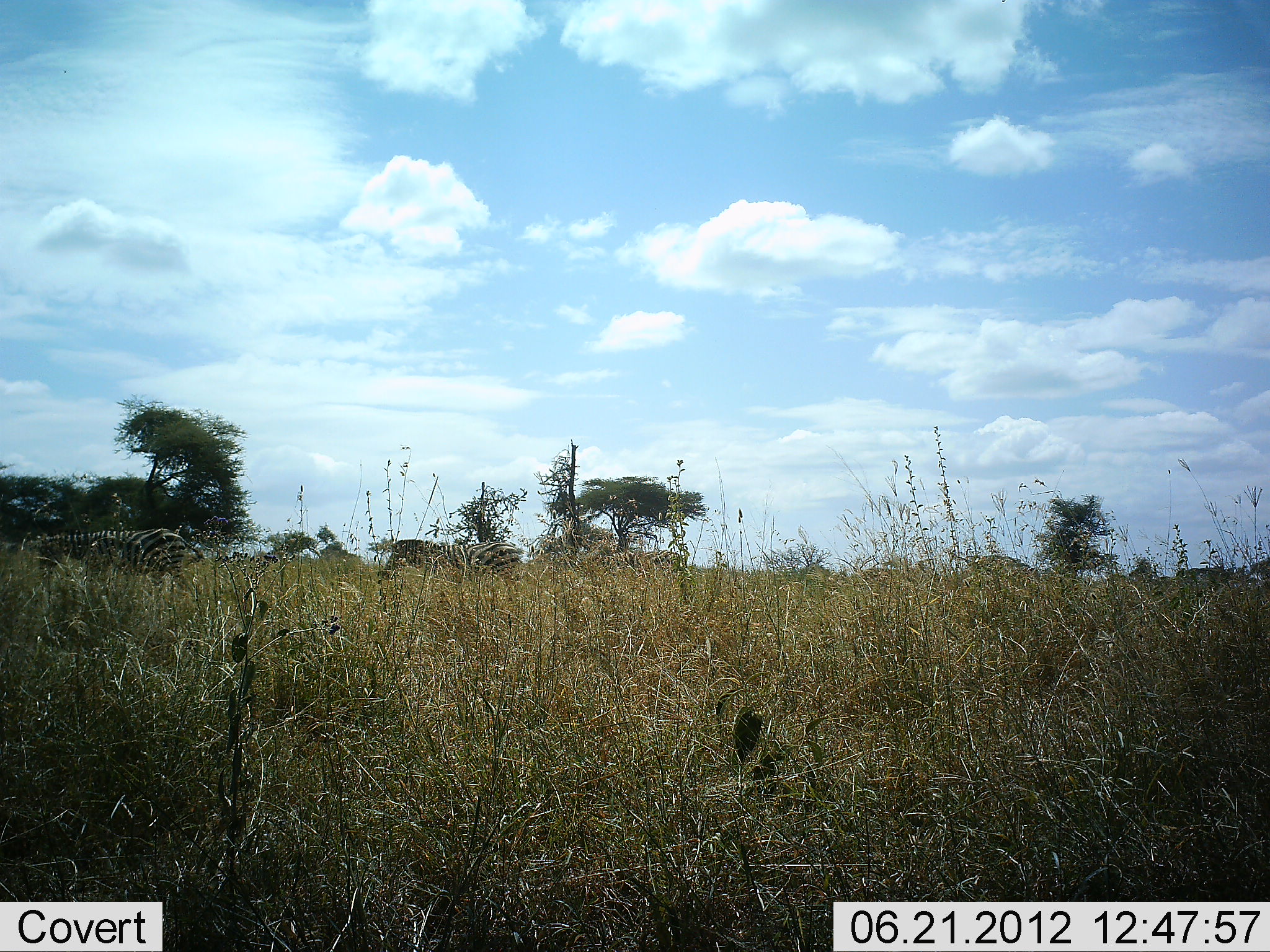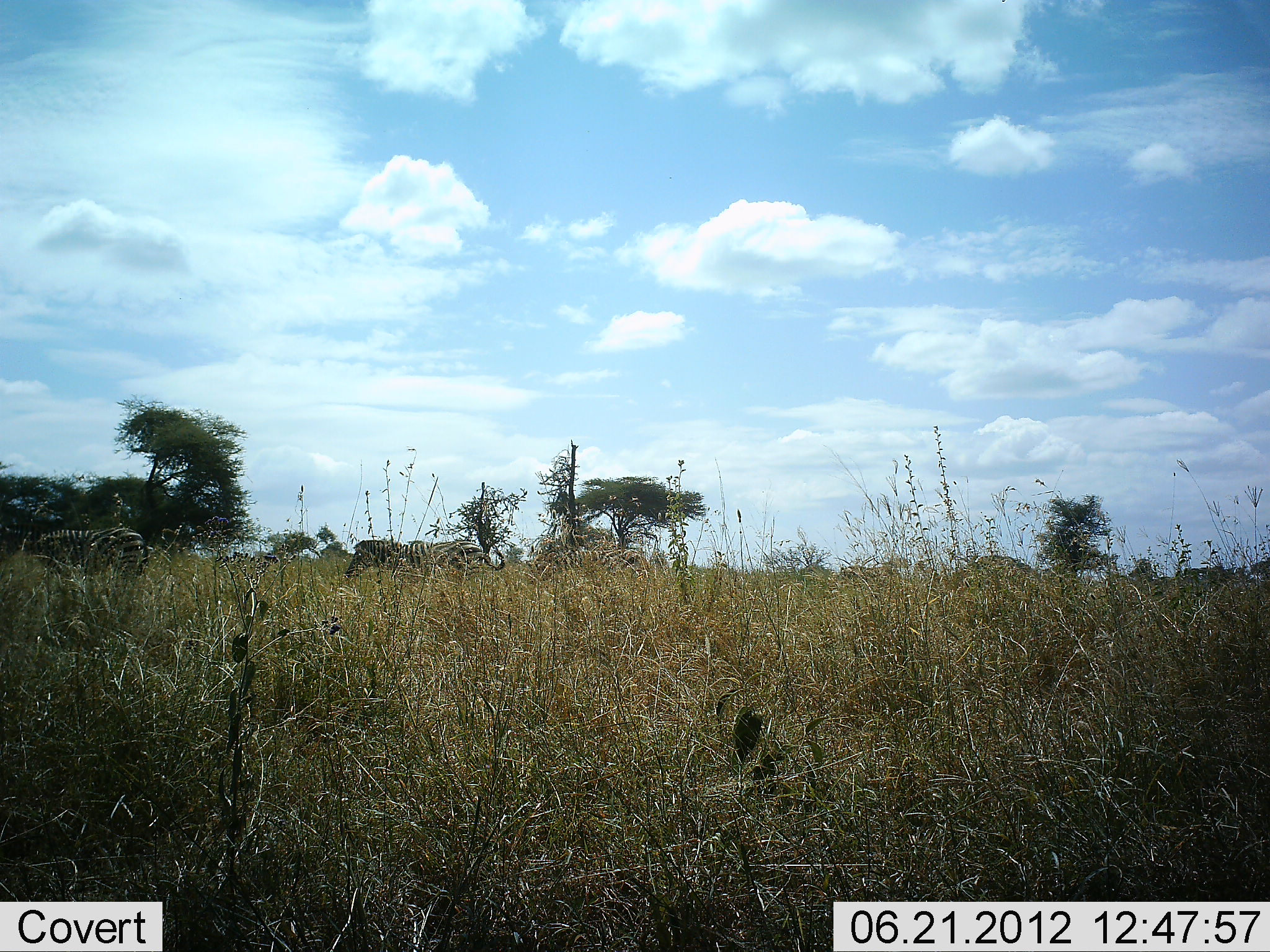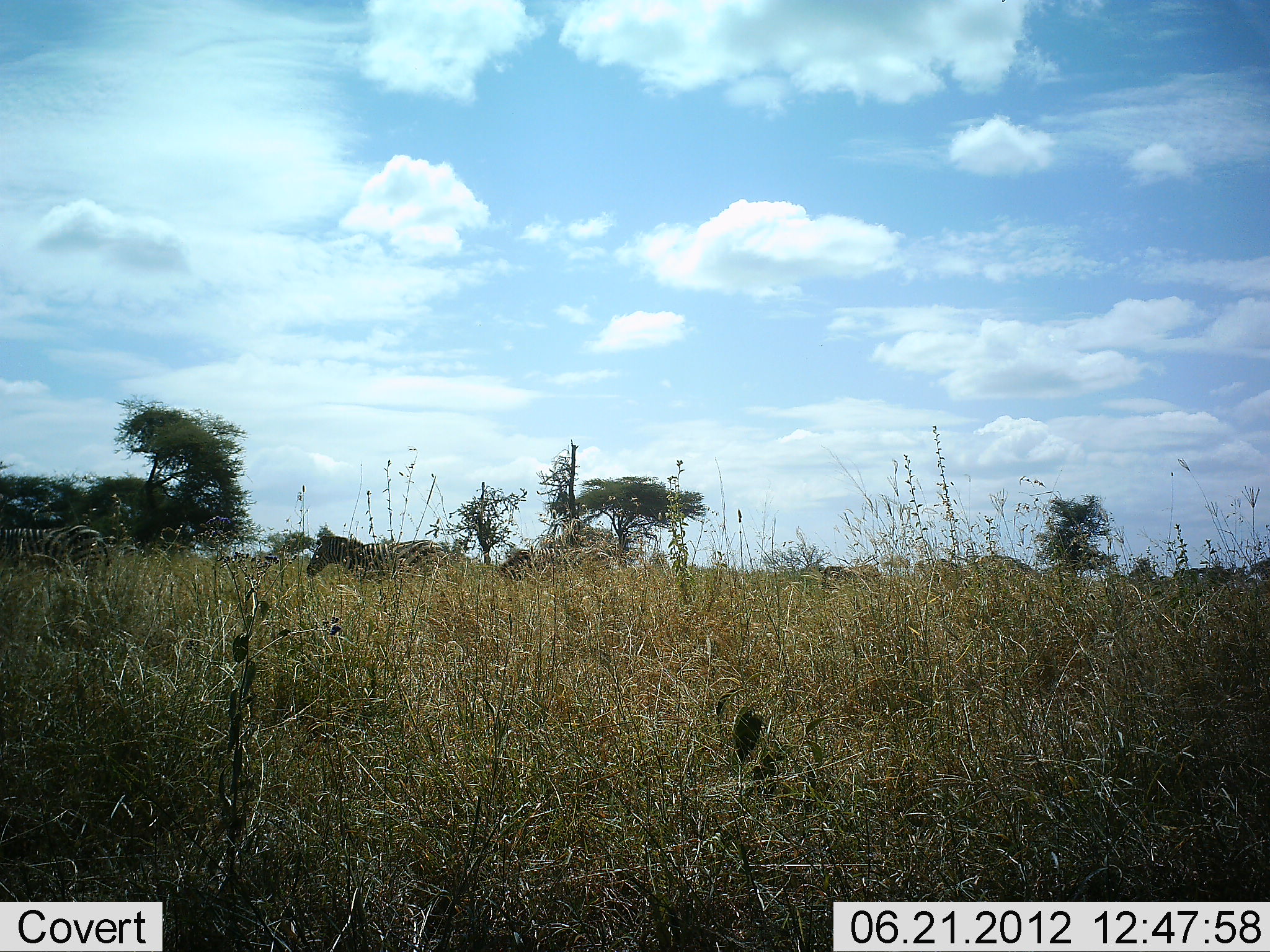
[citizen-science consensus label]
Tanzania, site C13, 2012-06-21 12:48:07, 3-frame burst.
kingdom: Animalia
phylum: Chordata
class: Mammalia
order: Perissodactyla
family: Equidae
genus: Equus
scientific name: Equus quagga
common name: plains zebra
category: zebra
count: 5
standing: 10%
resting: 0%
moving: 90%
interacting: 0%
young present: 0%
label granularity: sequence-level